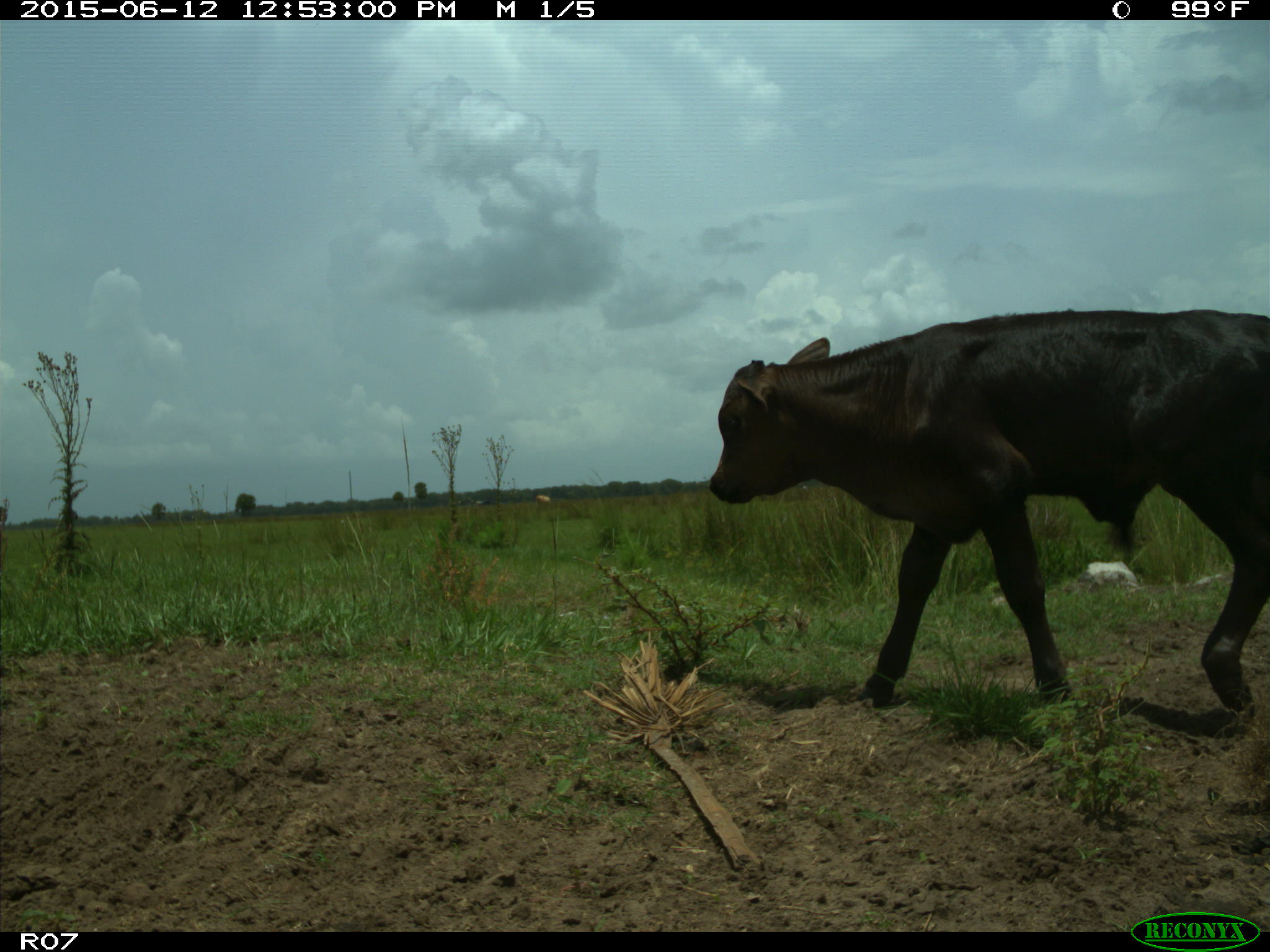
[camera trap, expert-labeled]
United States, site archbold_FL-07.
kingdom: Animalia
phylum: Chordata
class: Mammalia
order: Artiodactyla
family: Bovidae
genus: Bos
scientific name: Bos taurus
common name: domestic cow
Bos taurus (domestic cow).